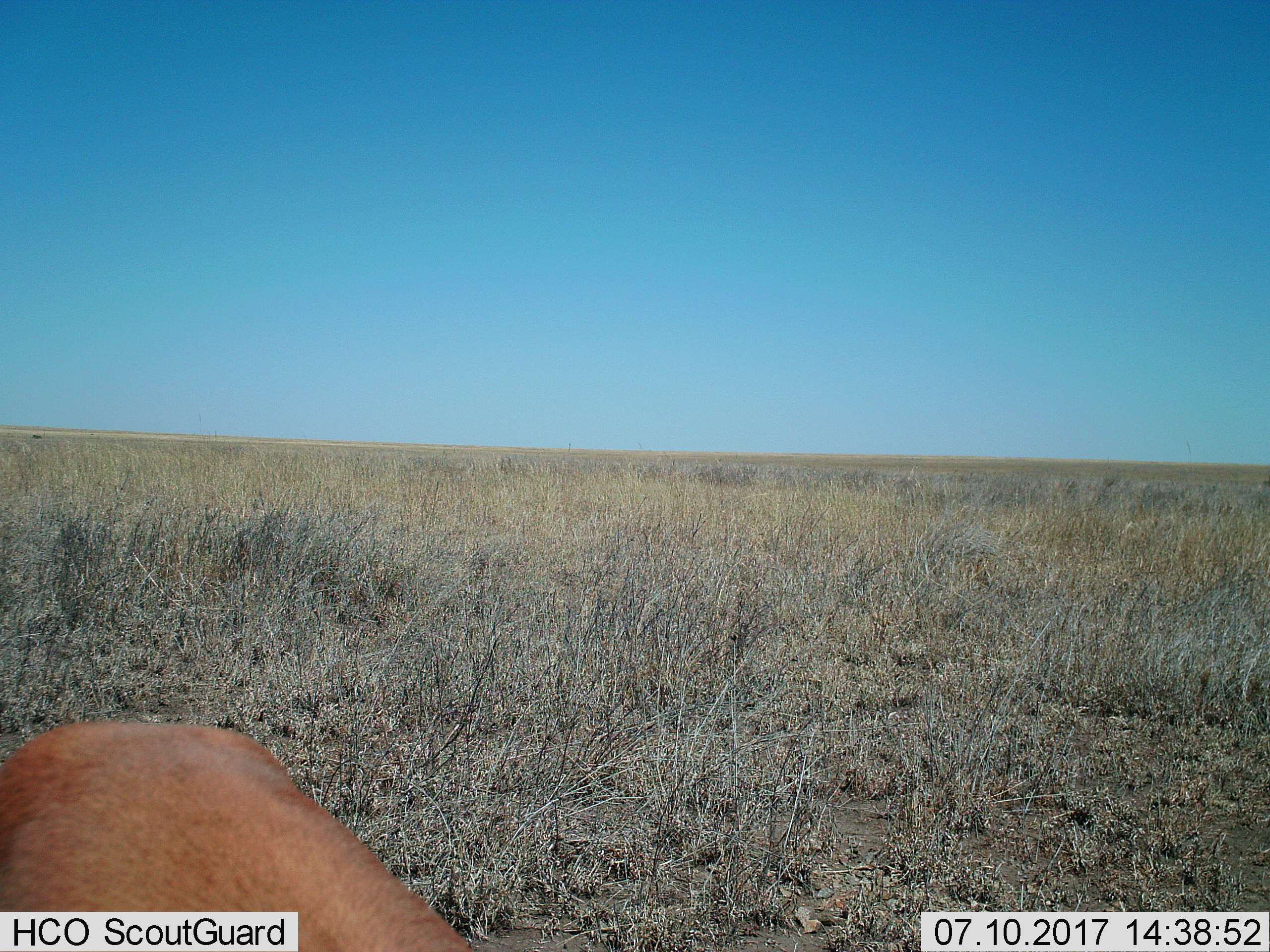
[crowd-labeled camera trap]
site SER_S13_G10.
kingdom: Animalia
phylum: Chordata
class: Mammalia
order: Artiodactyla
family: Bovidae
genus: Eudorcas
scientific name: Eudorcas thomsonii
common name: thomson's gazelle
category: gazellethomsons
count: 1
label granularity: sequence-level